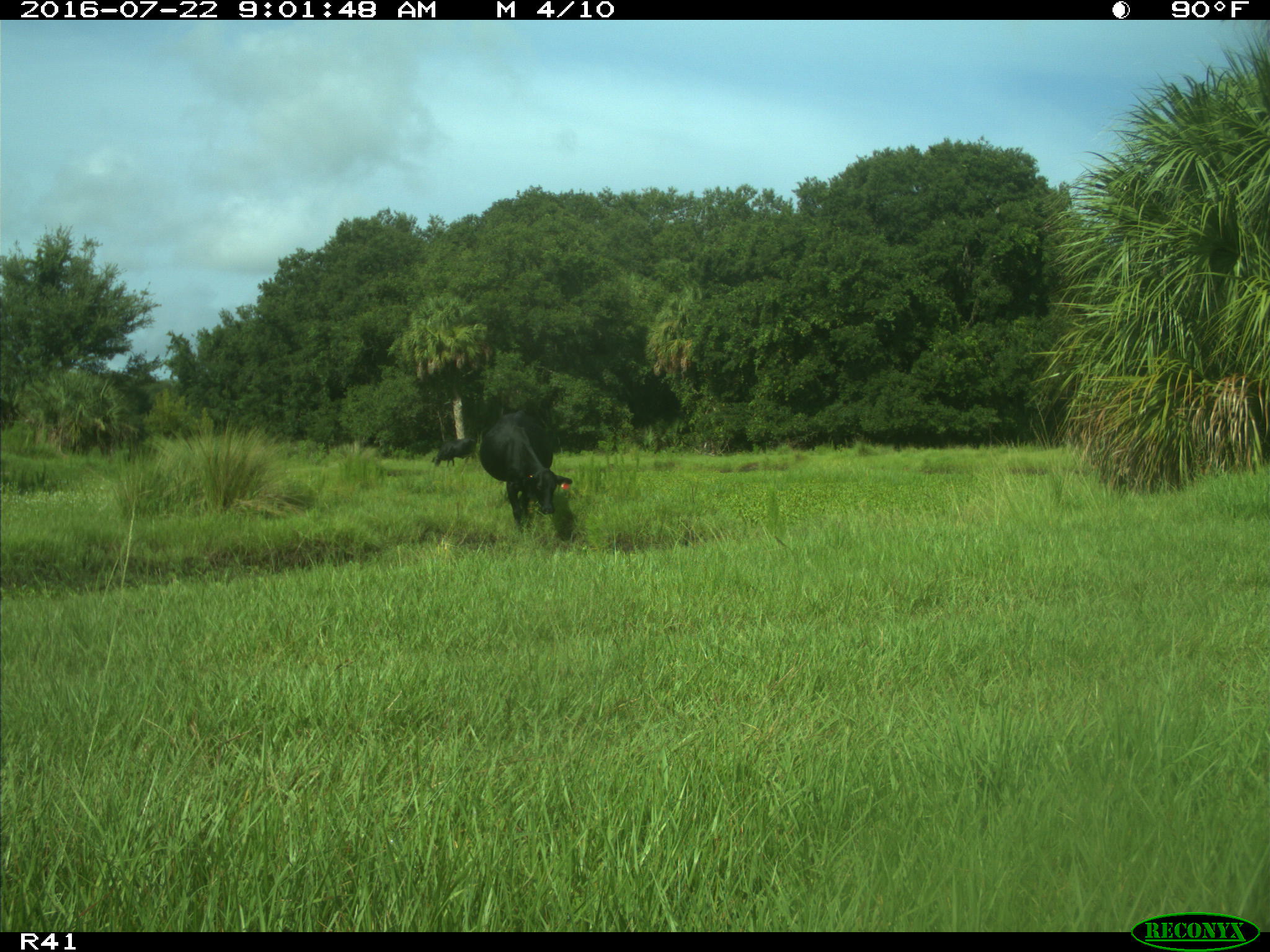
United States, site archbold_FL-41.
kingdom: Animalia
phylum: Chordata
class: Mammalia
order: Artiodactyla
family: Bovidae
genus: Bos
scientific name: Bos taurus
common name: domestic cow